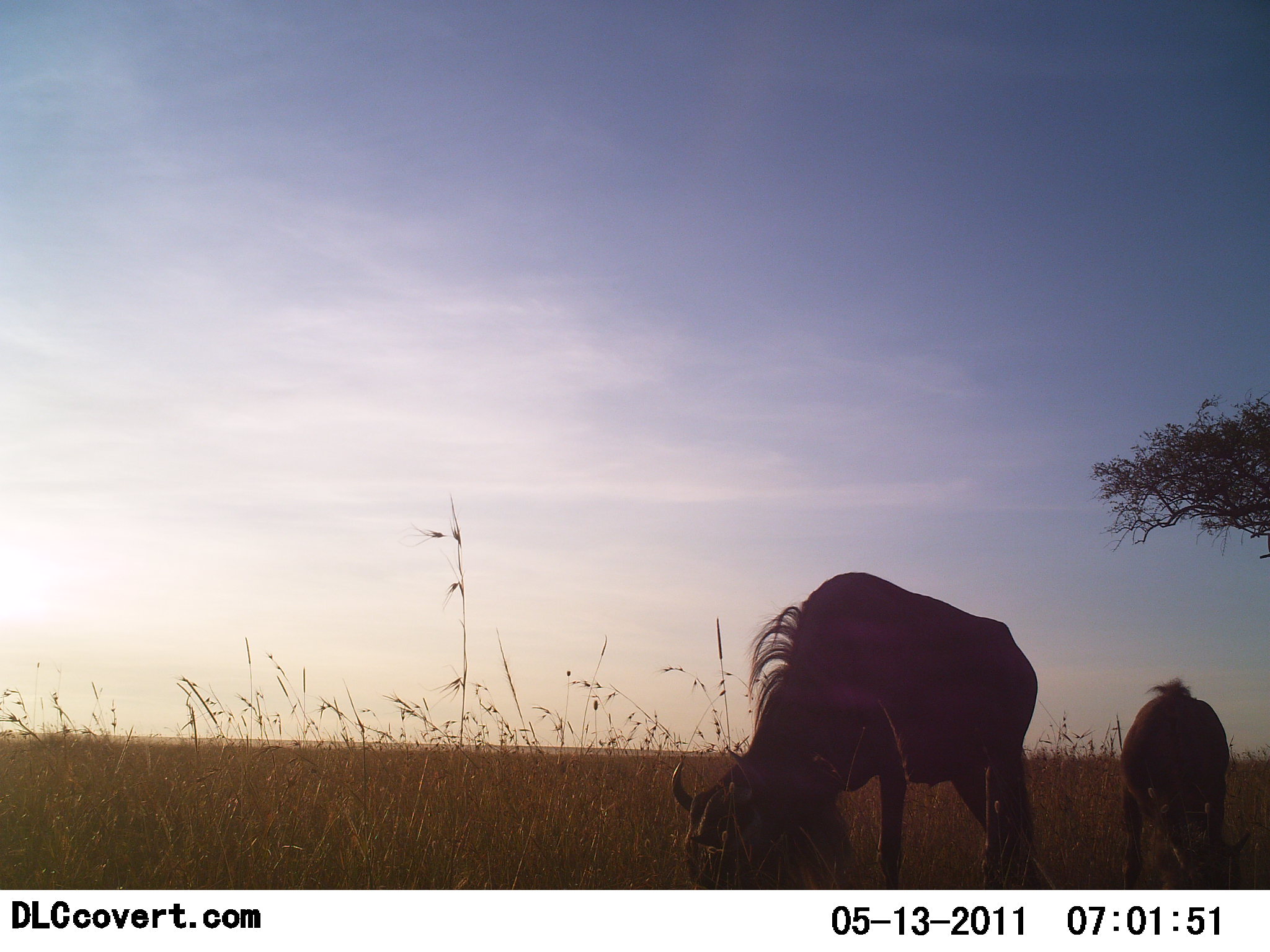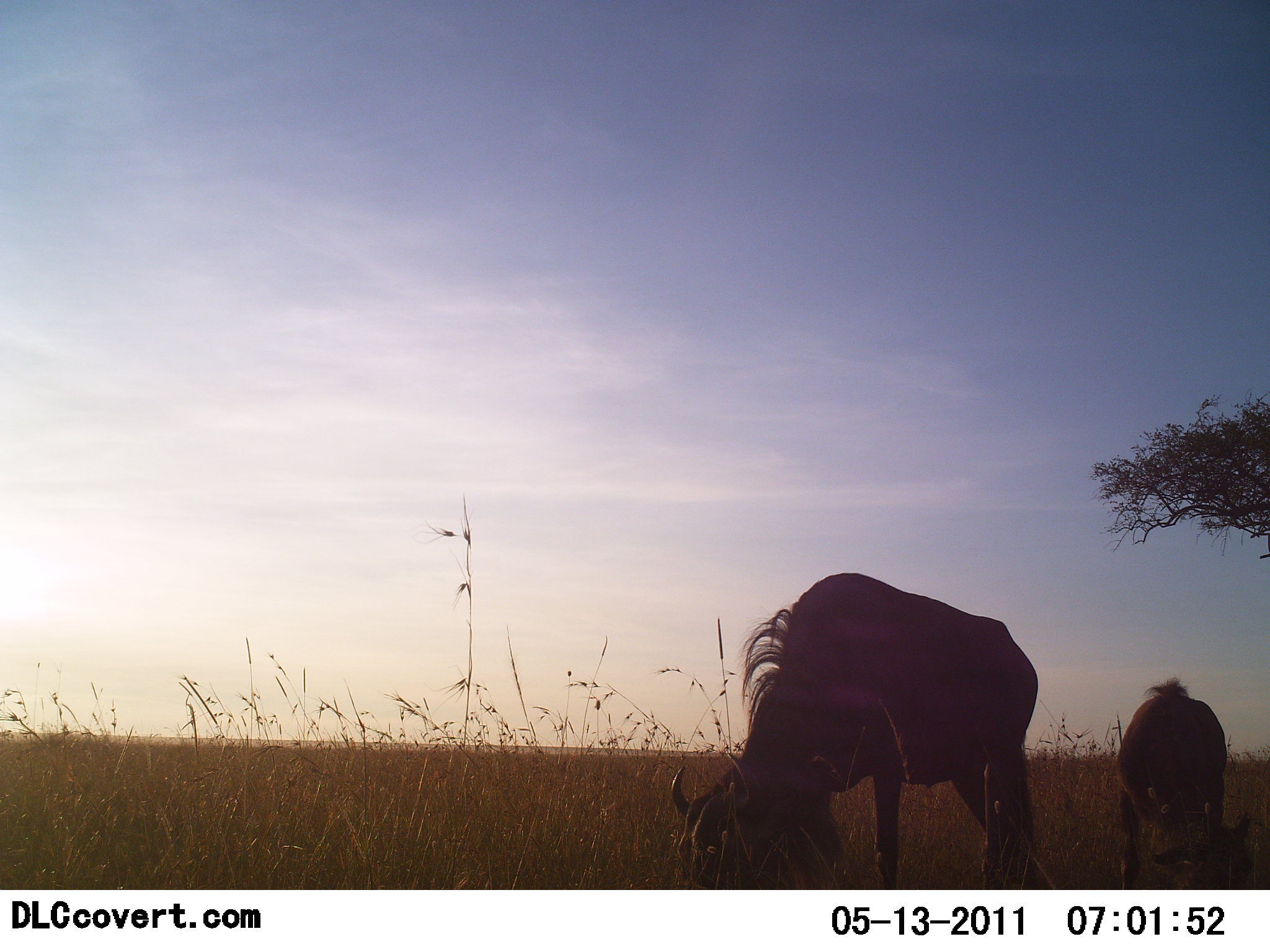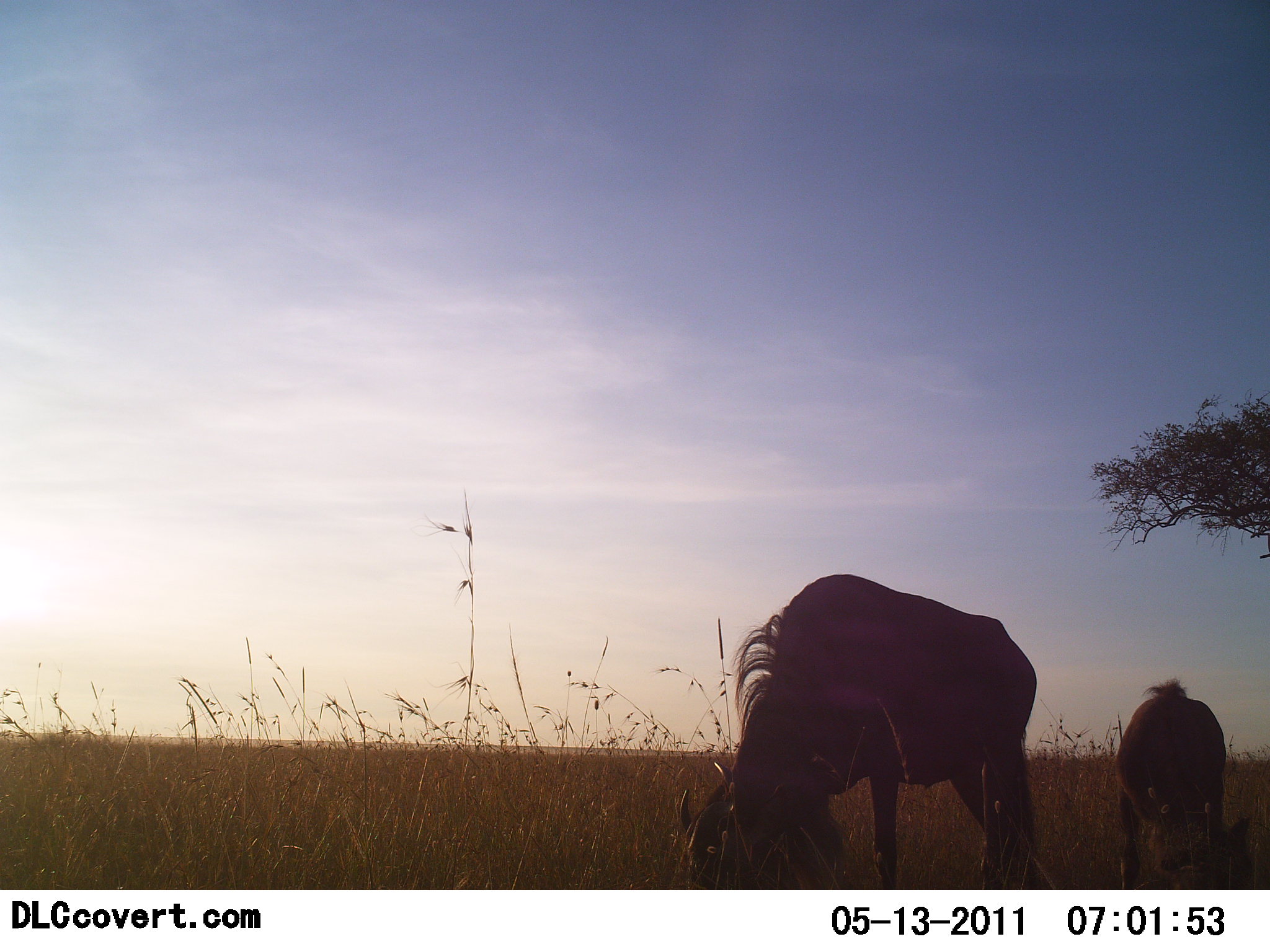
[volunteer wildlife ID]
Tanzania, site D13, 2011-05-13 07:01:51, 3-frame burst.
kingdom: Animalia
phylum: Chordata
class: Mammalia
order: Artiodactyla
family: Bovidae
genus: Connochaetes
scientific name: Connochaetes taurinus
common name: blue wildebeest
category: wildebeest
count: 2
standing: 33%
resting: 0%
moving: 0%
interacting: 0%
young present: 25%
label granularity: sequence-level